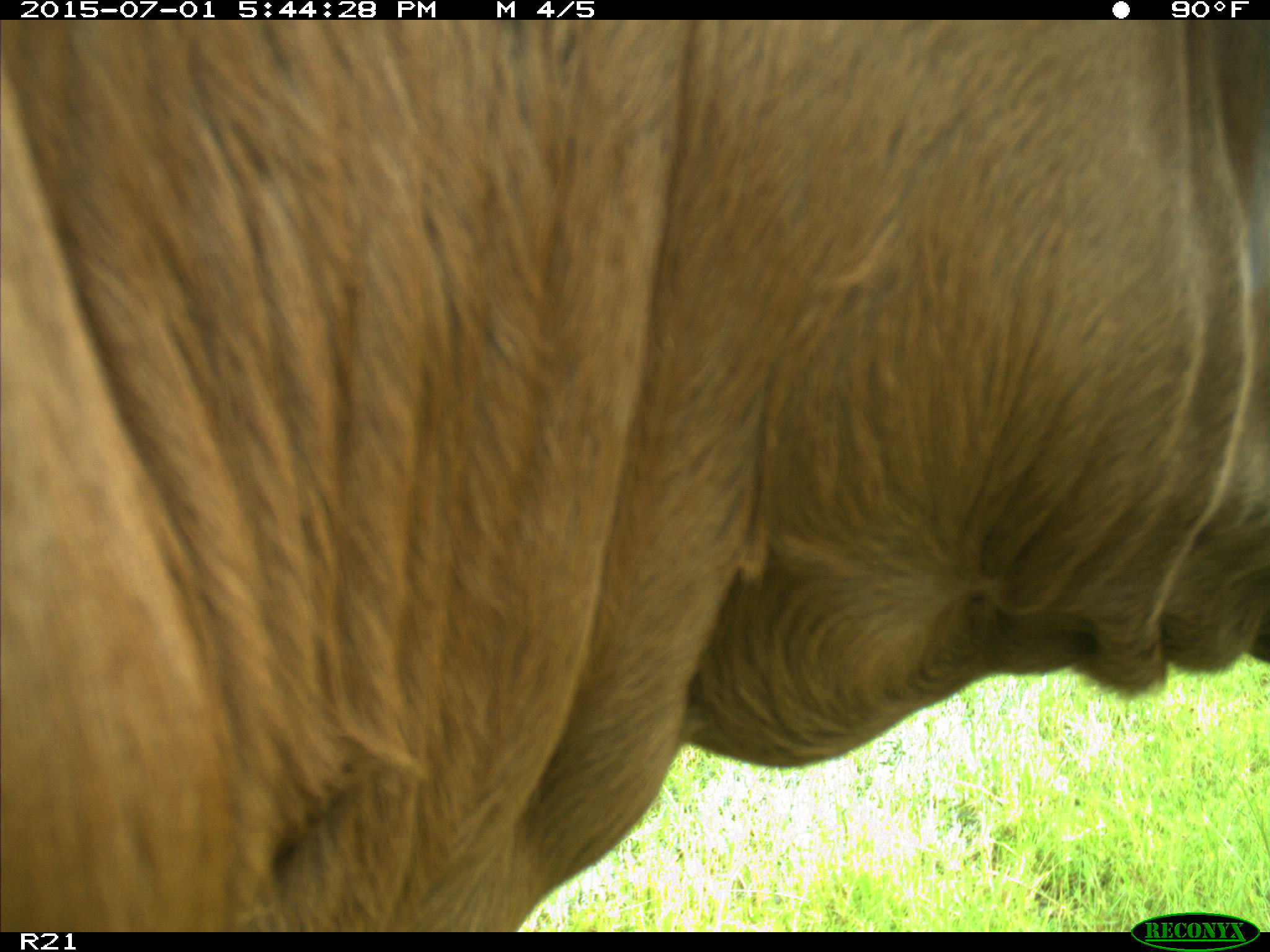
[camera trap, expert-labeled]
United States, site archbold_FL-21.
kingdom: Animalia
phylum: Chordata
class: Mammalia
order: Artiodactyla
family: Bovidae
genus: Bos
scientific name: Bos taurus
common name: domestic cow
Bos taurus (domestic cow).